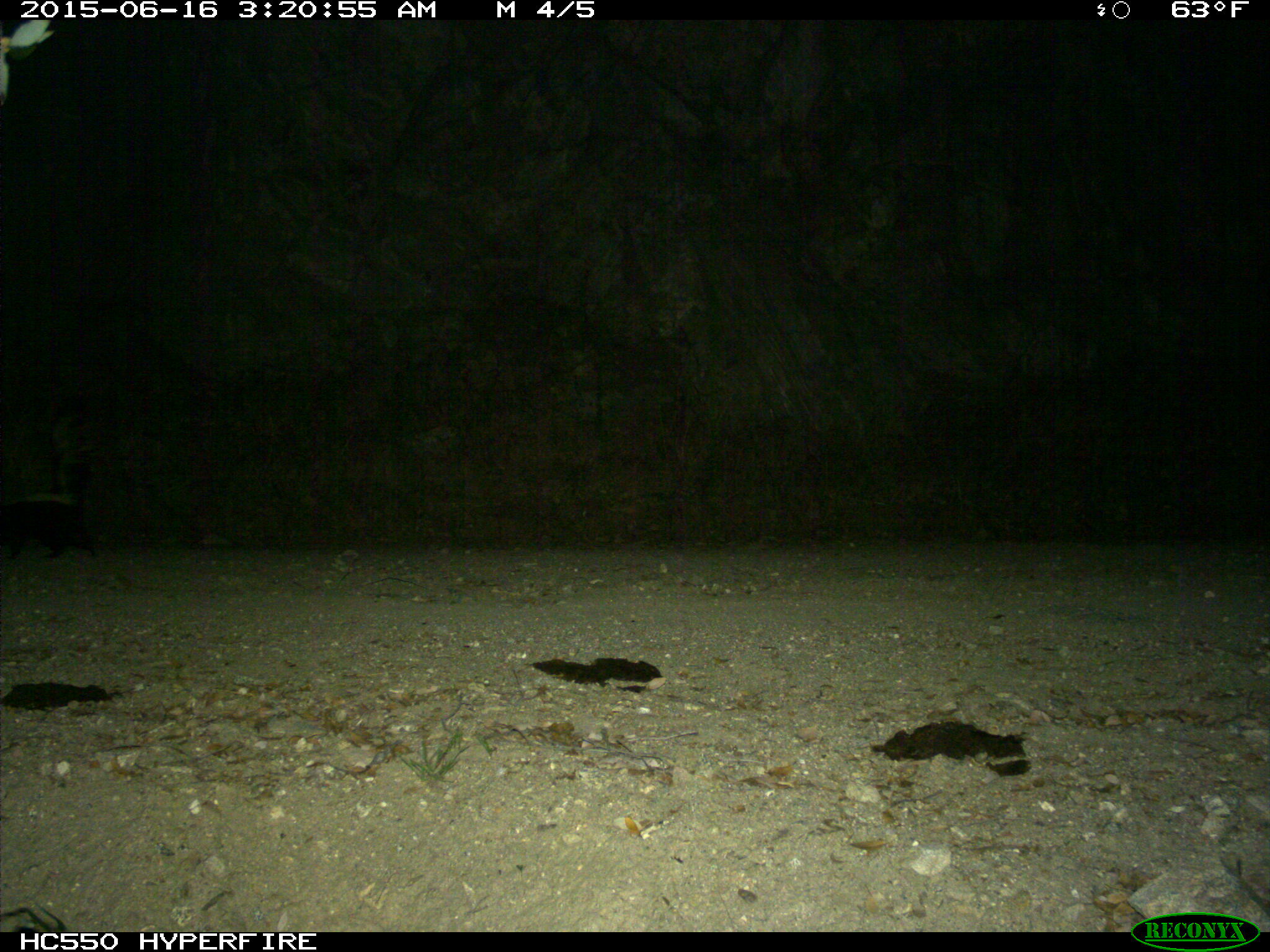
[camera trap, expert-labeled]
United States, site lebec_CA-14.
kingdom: Animalia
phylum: Chordata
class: Mammalia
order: Carnivora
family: Mephitidae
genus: Mephitis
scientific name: Mephitis mephitis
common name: striped skunk